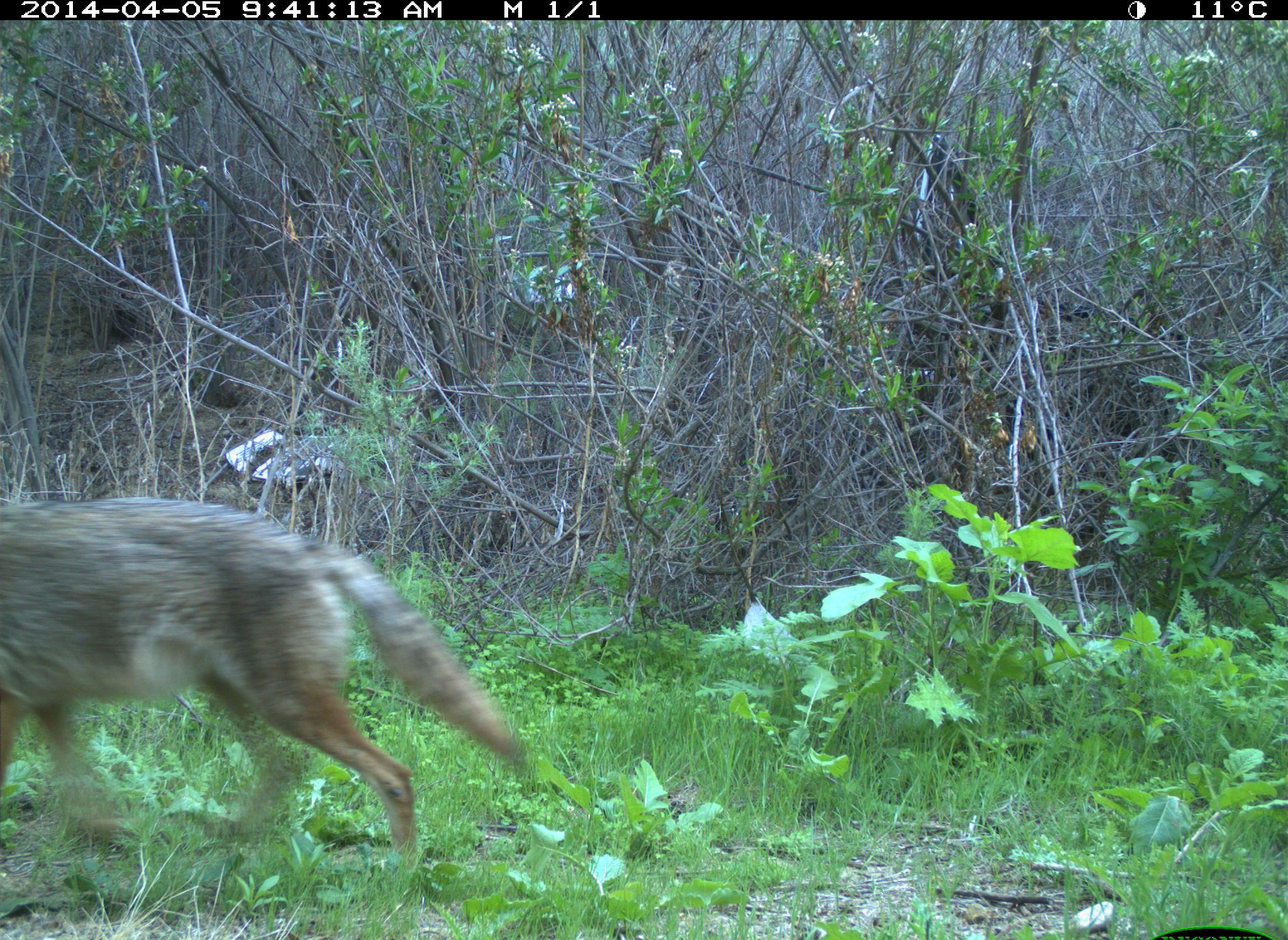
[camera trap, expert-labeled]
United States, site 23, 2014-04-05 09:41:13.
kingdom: Animalia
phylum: Chordata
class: Mammalia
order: Carnivora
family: Canidae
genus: Canis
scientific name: Canis latrans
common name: coyote